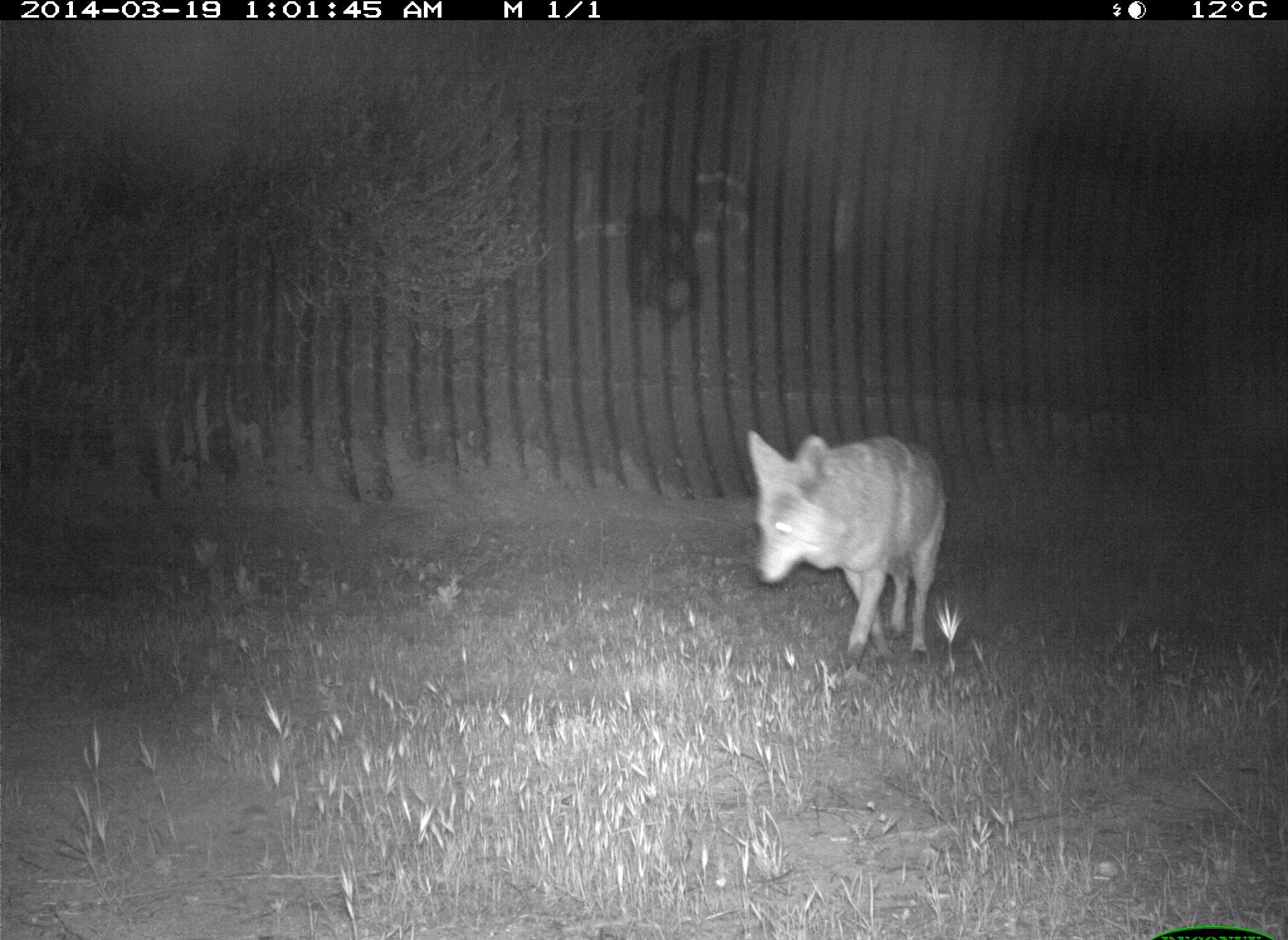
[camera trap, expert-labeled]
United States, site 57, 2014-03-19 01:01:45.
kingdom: Animalia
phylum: Chordata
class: Mammalia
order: Carnivora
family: Canidae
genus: Canis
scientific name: Canis latrans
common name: coyote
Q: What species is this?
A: Coyote (Canis latrans).